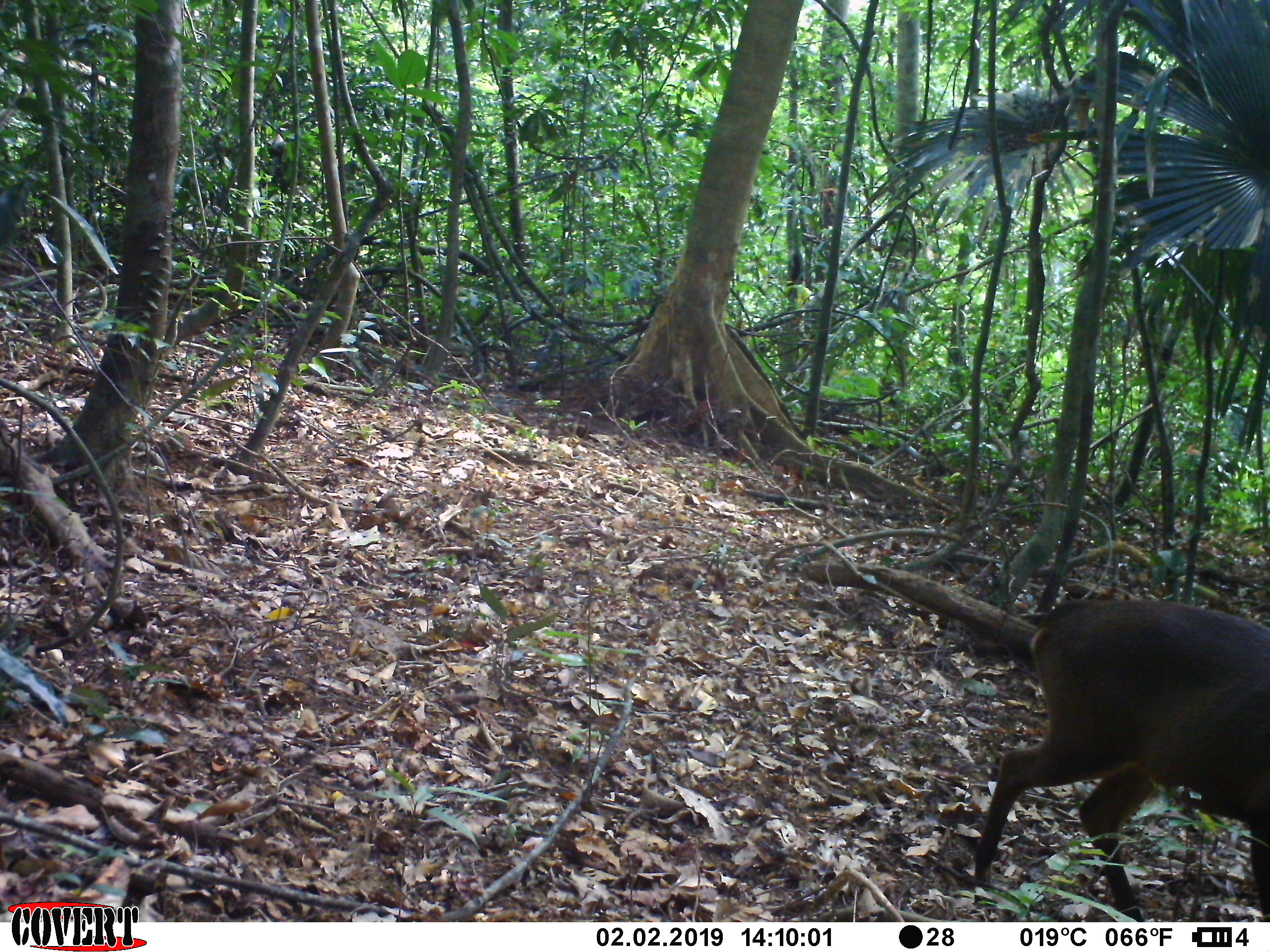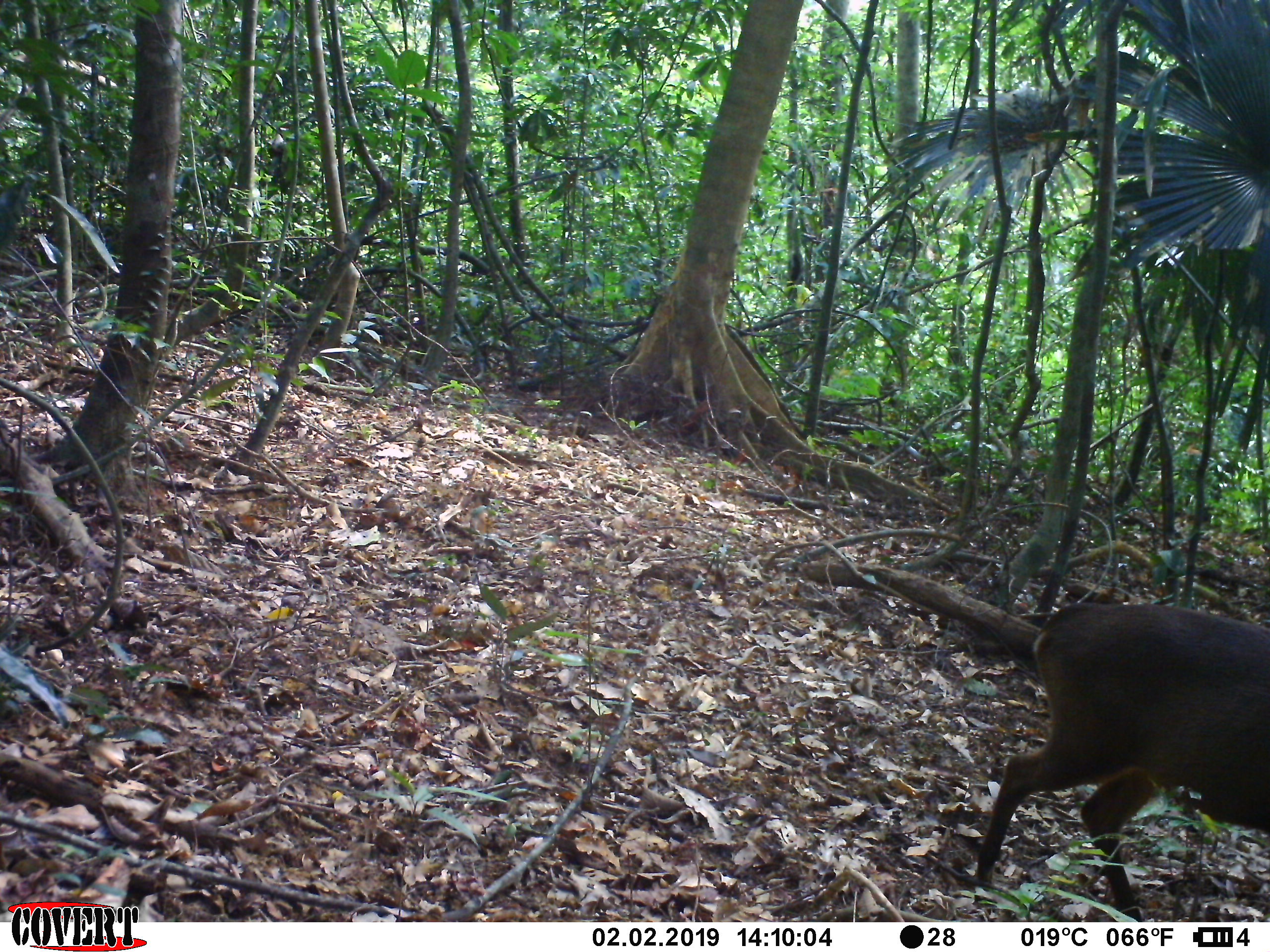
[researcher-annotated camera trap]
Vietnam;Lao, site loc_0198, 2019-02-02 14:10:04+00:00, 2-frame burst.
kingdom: Animalia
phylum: Chordata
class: Mammalia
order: Artiodactyla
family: Cervidae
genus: Muntiacus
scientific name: Muntiacus vuquangensis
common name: large-antlered muntjac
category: large antlered muntjac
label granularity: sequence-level